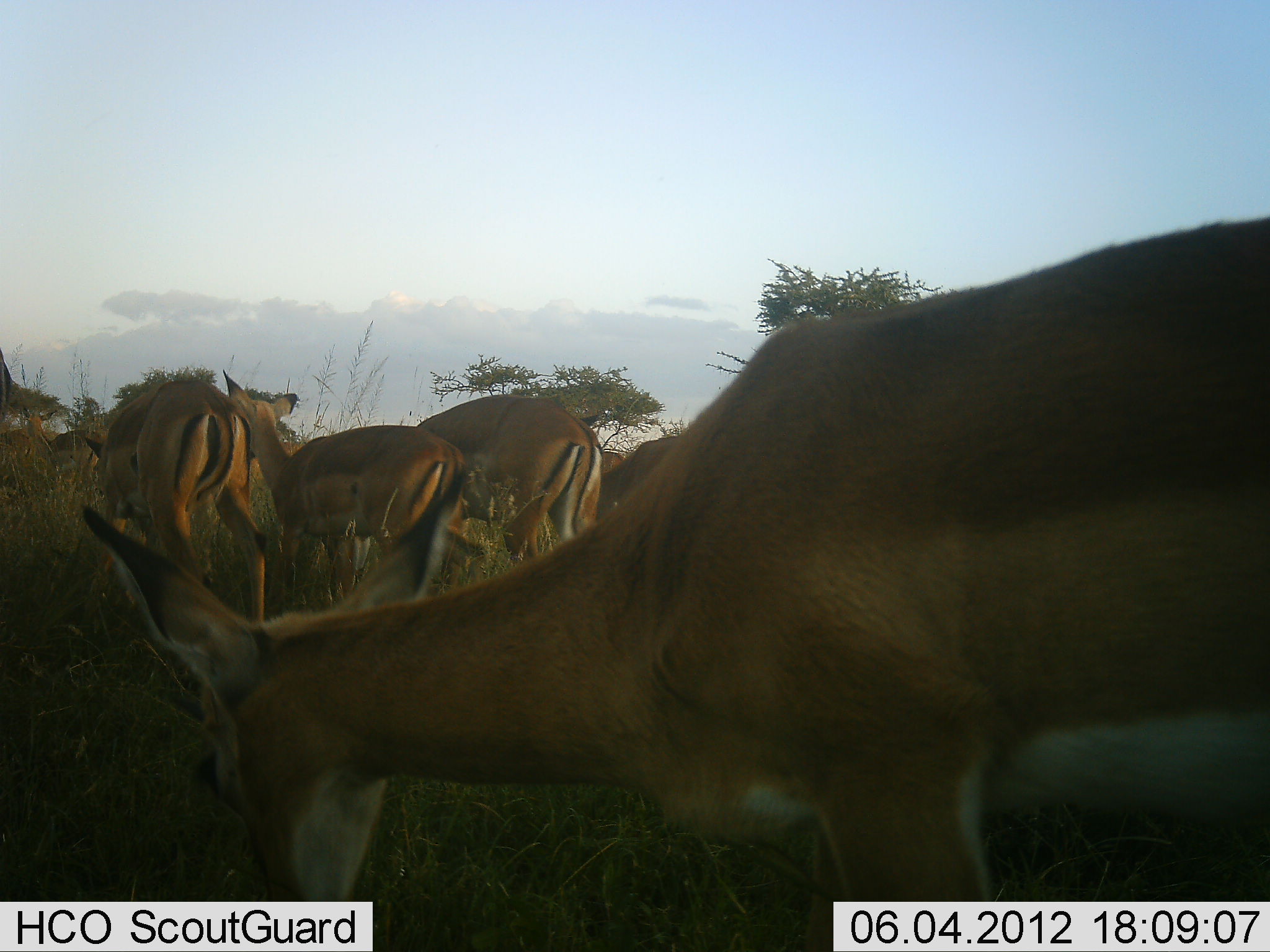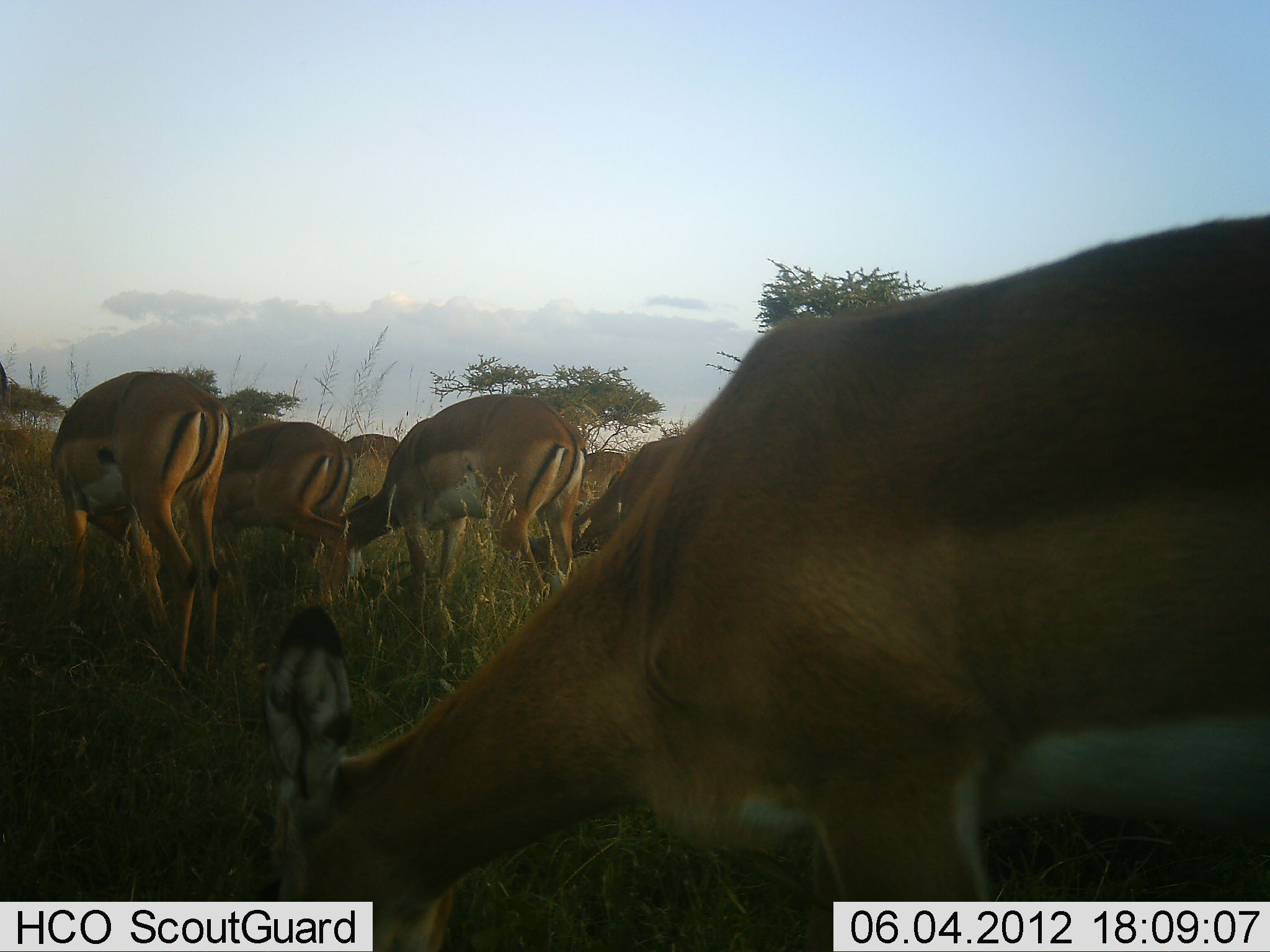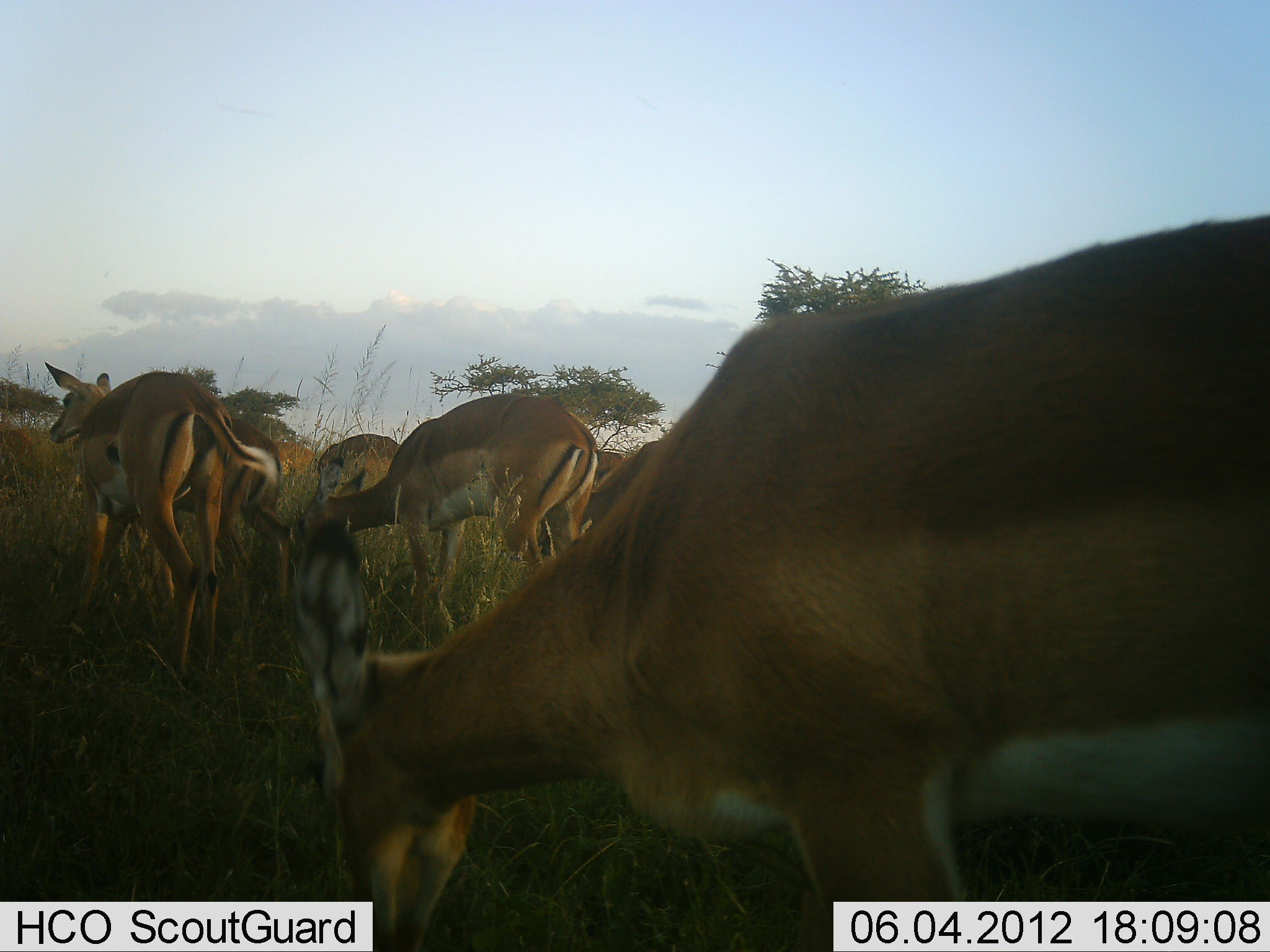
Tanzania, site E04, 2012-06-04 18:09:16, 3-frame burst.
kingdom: Animalia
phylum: Chordata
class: Mammalia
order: Artiodactyla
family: Bovidae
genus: Aepyceros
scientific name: Aepyceros melampus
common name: impala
Impala (Aepyceros melampus), count 7. Behavior (volunteer vote fractions): standing 30%, resting 0%, moving 20%, interacting 0%. Young present (vote fraction): 0%. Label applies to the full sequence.